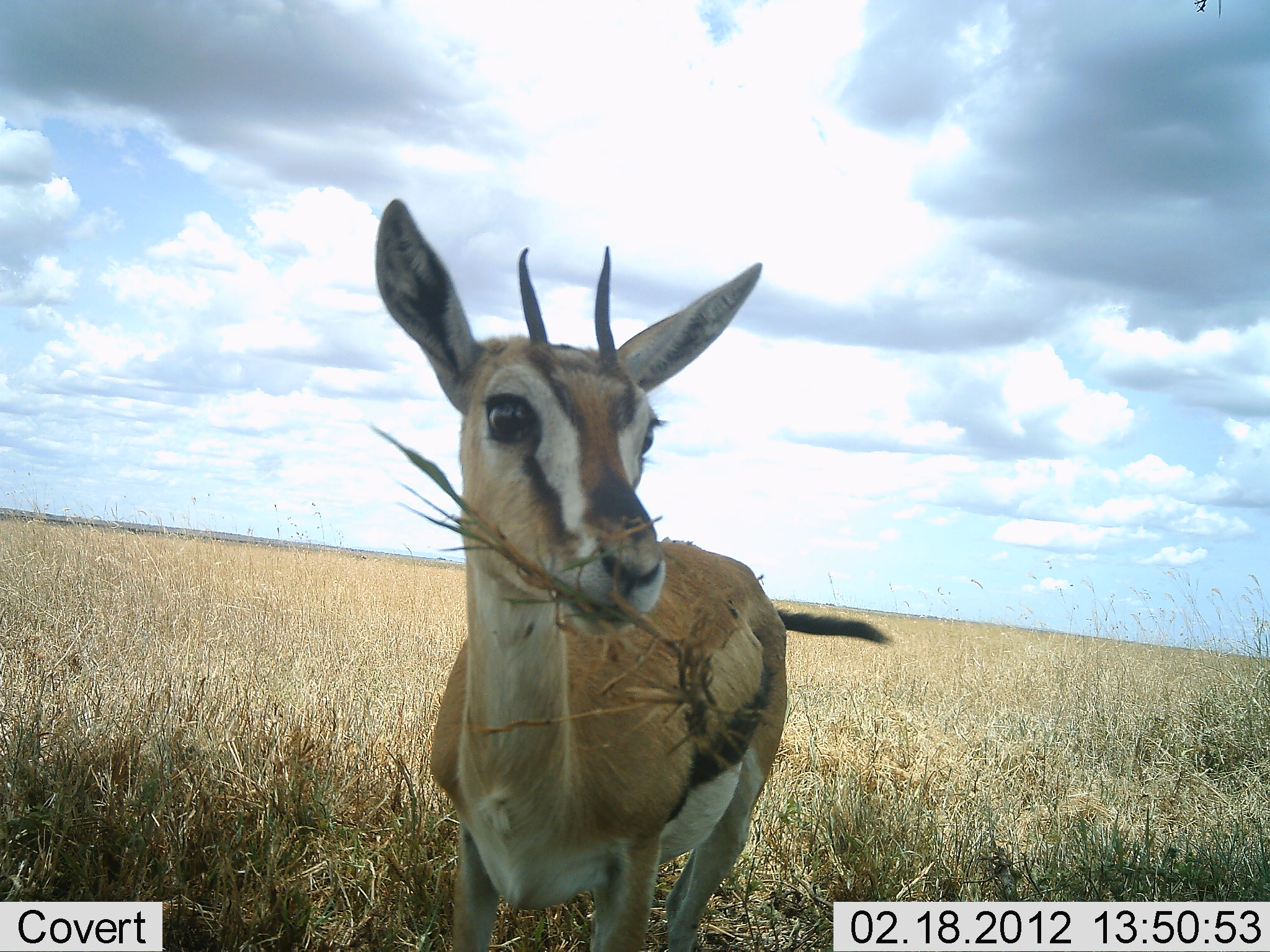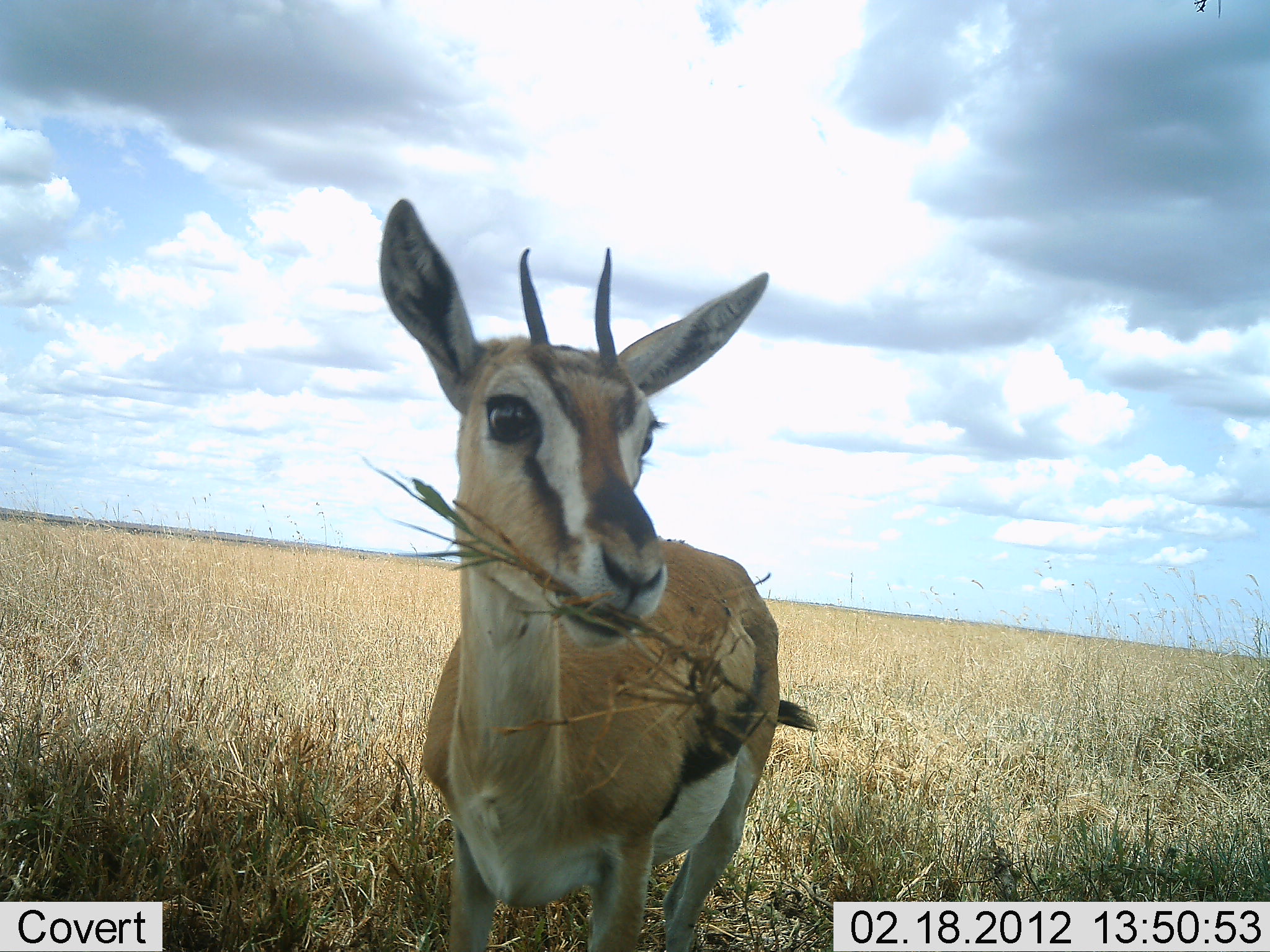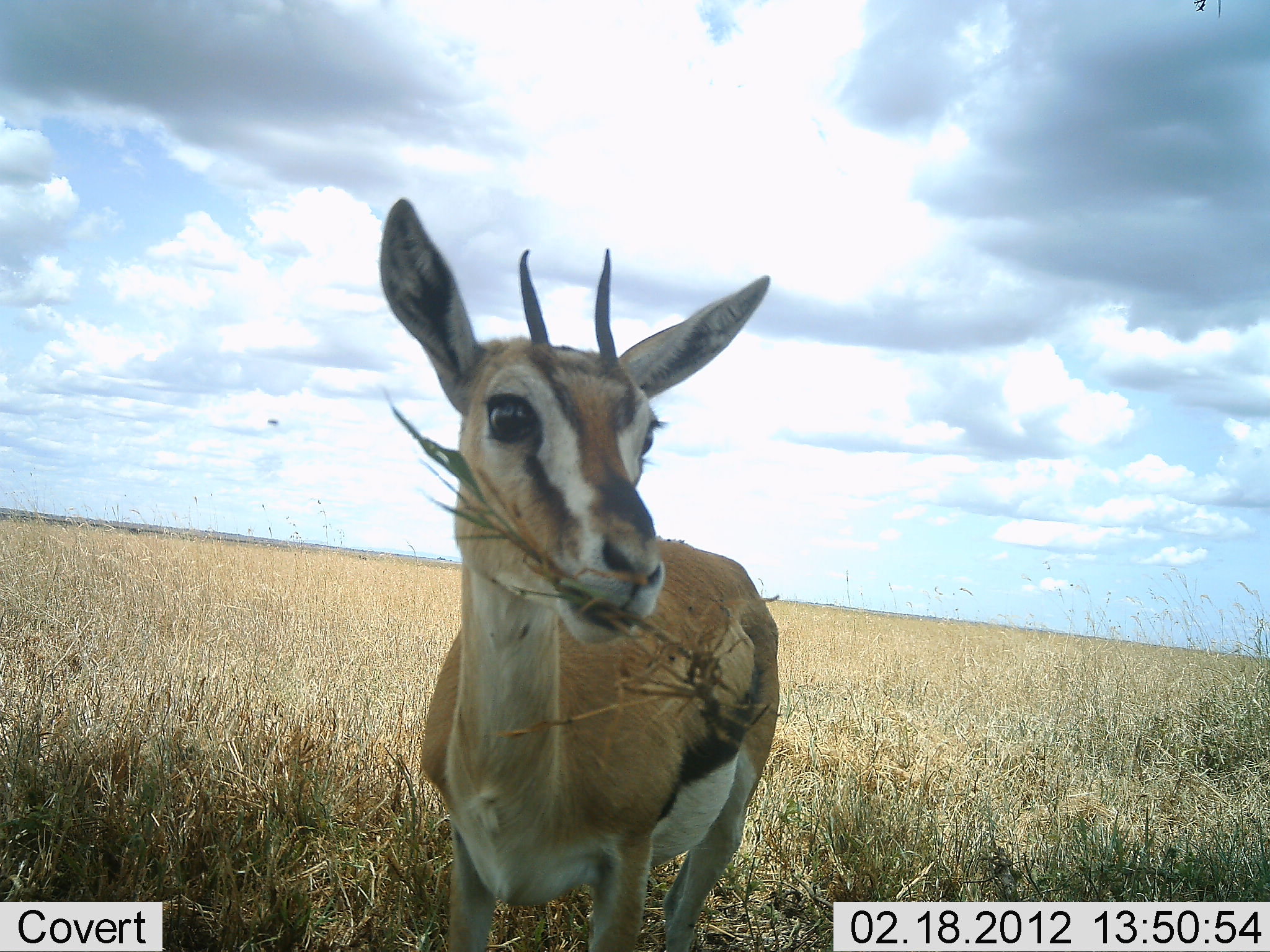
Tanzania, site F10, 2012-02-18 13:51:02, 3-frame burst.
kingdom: Animalia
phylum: Chordata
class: Mammalia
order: Artiodactyla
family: Bovidae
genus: Eudorcas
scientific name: Eudorcas thomsonii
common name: thomson's gazelle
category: gazellethomsons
Gazellethomsons (thomson's gazelle) (Eudorcas thomsonii), count 1. Behavior (volunteer vote fractions): standing 23%, resting 0%, moving 0%, interacting 0%. Young present (vote fraction): 8%. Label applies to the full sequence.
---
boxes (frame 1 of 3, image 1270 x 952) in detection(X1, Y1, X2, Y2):
animal: detection(359, 195, 894, 952)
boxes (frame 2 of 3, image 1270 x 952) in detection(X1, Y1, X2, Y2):
animal: detection(355, 195, 824, 952)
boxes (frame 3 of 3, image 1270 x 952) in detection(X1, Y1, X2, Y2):
animal: detection(376, 192, 782, 952)